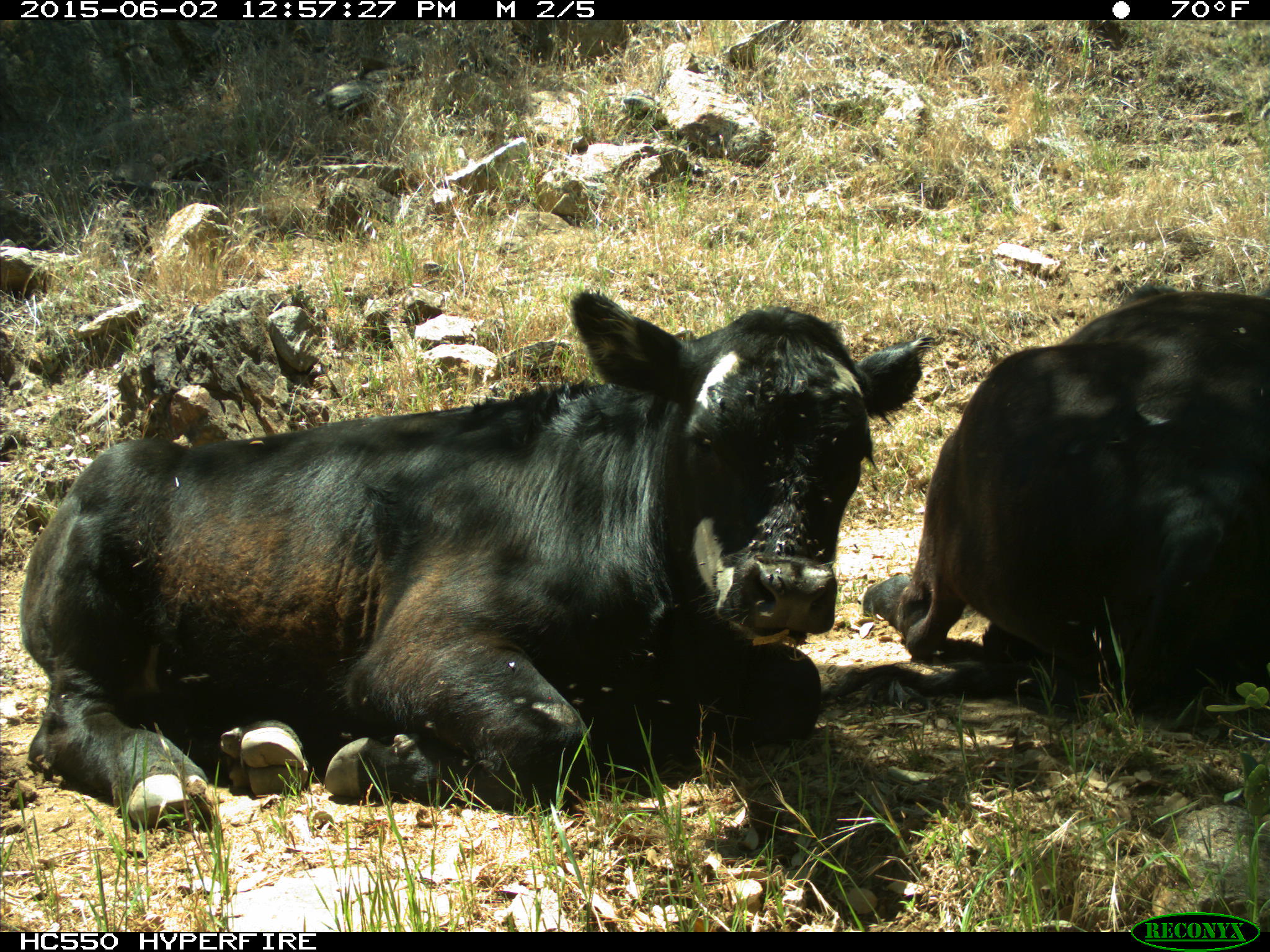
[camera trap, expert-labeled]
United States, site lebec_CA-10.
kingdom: Animalia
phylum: Chordata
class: Mammalia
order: Artiodactyla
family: Bovidae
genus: Bos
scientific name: Bos taurus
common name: domestic cow